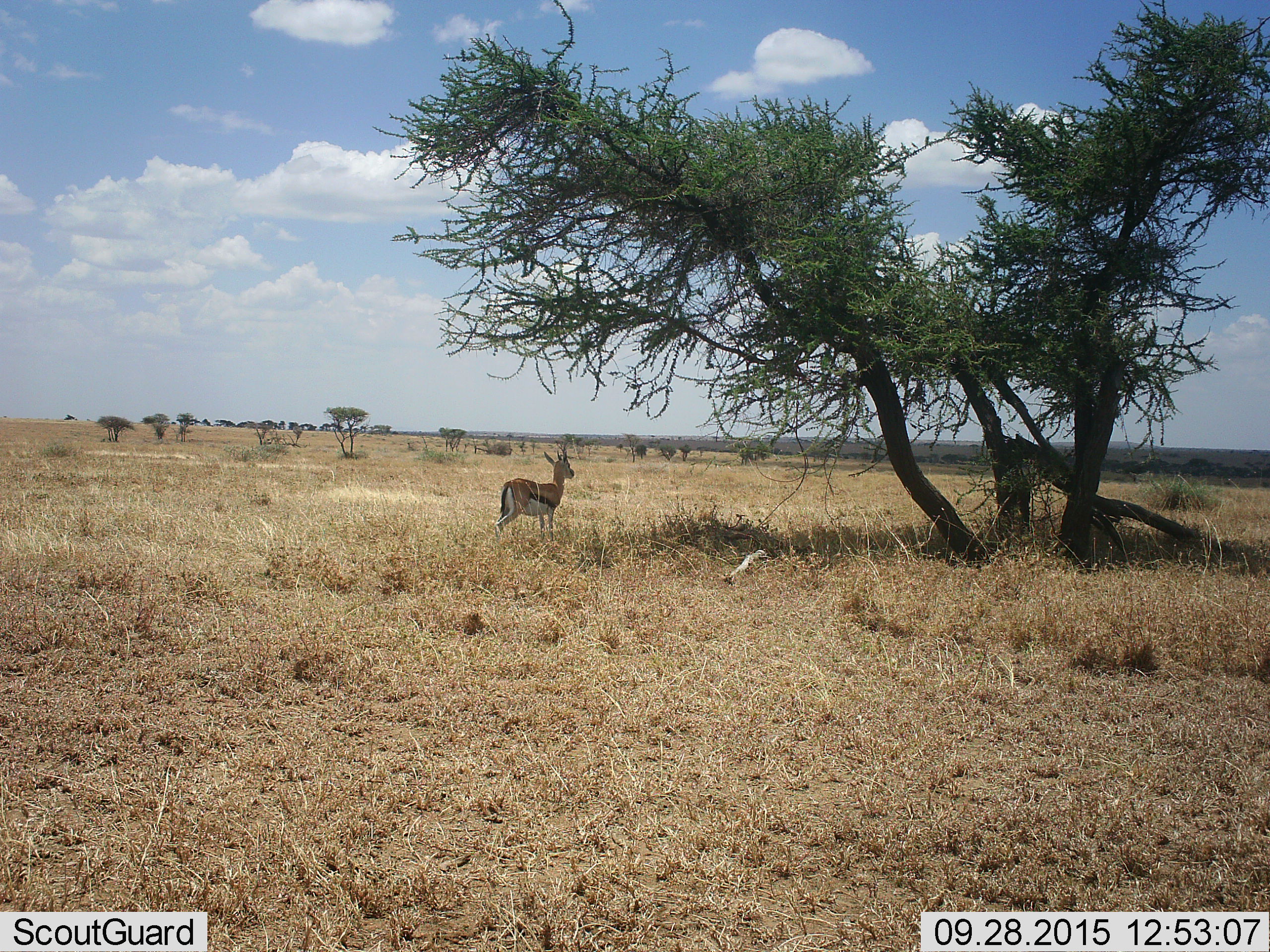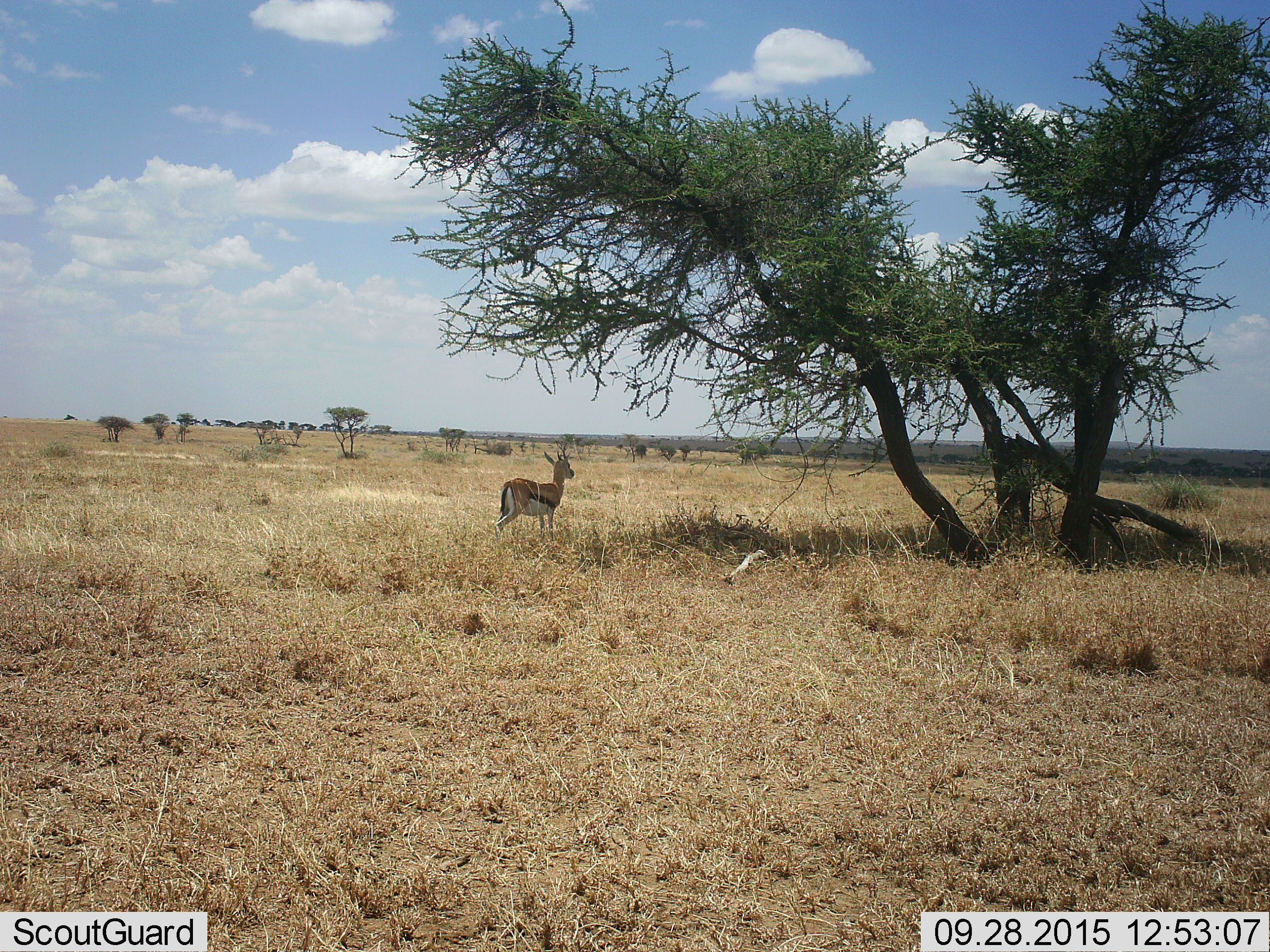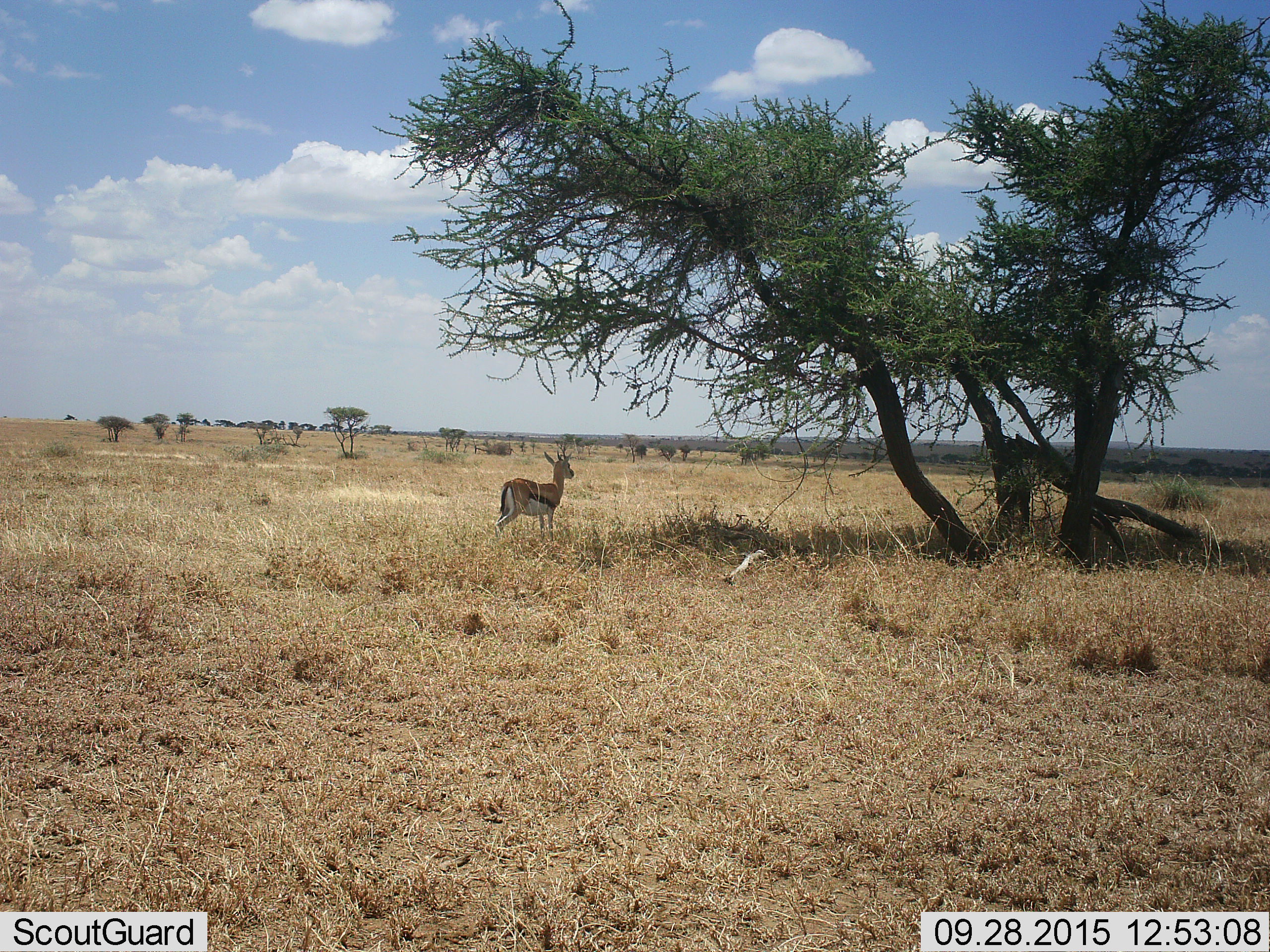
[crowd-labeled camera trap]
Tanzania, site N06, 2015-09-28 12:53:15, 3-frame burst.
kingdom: Animalia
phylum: Chordata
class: Mammalia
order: Artiodactyla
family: Bovidae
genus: Eudorcas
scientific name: Eudorcas thomsonii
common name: thomson's gazelle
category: gazellethomsons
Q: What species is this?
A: Gazellethomsons (thomson's gazelle) (Eudorcas thomsonii).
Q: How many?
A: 1.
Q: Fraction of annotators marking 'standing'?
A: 100%.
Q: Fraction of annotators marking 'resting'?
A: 0%.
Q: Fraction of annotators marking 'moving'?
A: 0%.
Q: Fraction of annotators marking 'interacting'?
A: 0%.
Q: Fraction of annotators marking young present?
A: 0%.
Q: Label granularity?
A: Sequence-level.